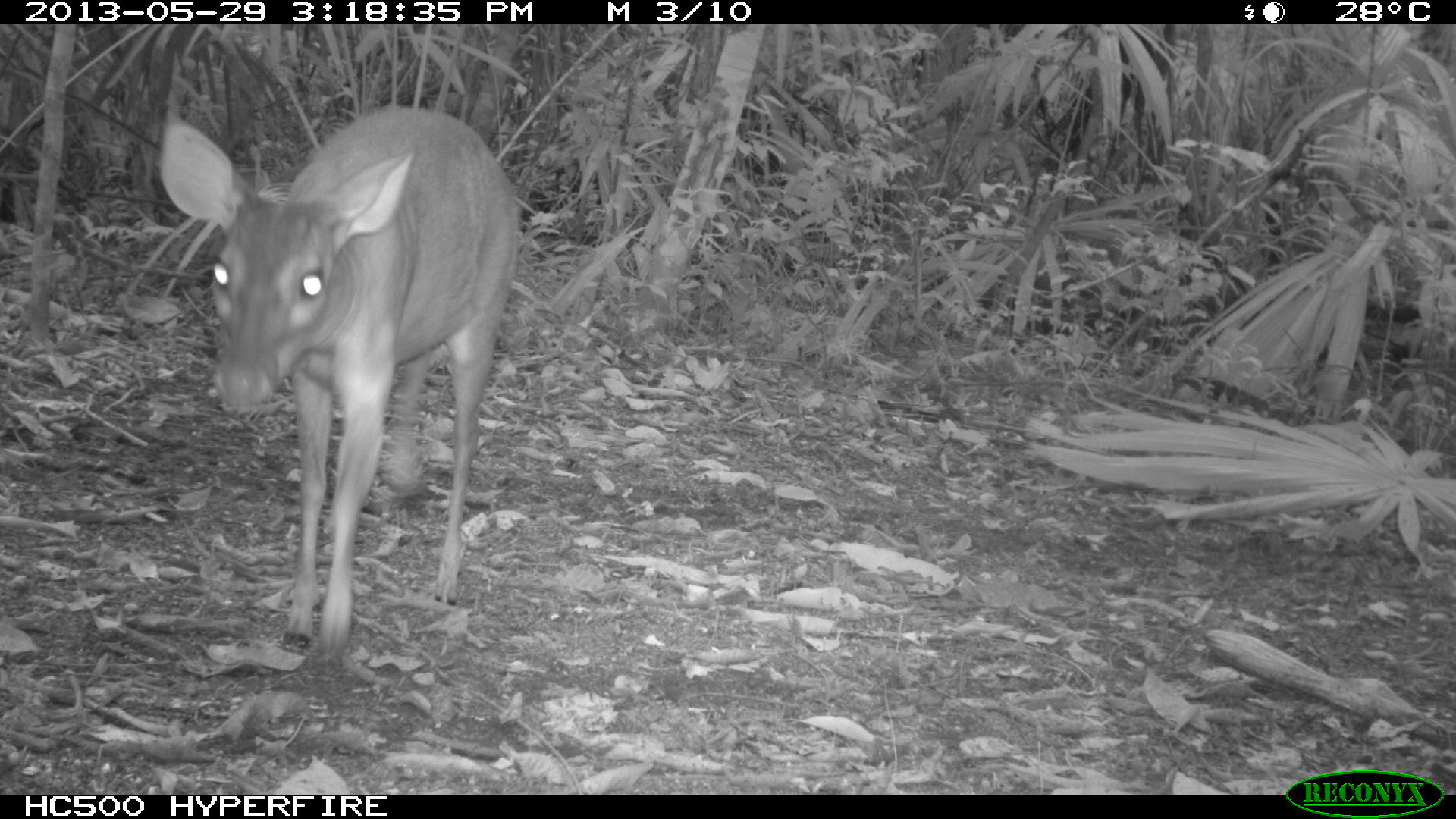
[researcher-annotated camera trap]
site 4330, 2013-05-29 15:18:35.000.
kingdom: Animalia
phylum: Chordata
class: Mammalia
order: Artiodactyla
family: Cervidae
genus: Mazama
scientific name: Mazama temama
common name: central american red brocket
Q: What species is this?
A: Mazama temama (central american red brocket).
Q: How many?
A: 1.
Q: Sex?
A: Female.